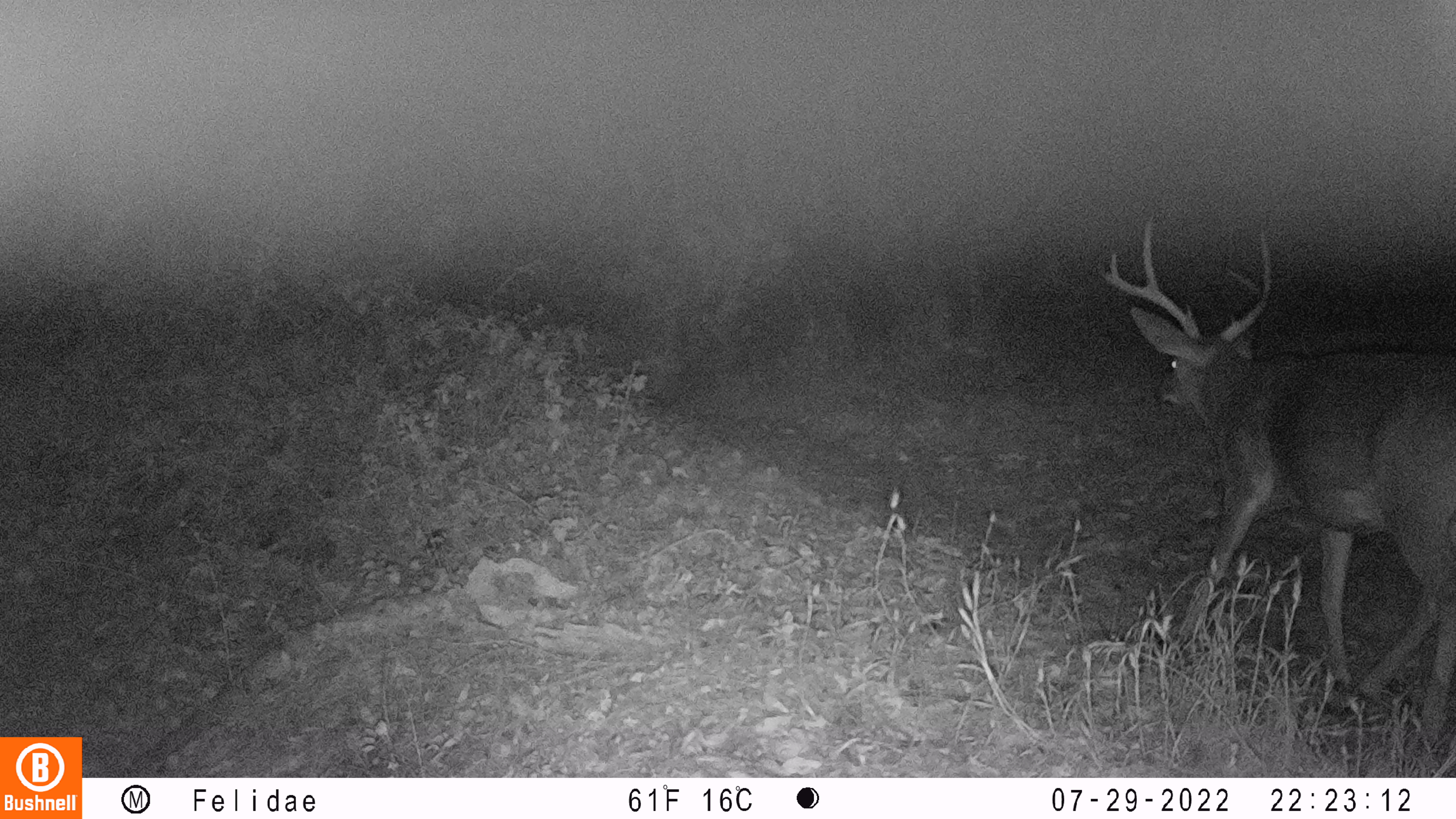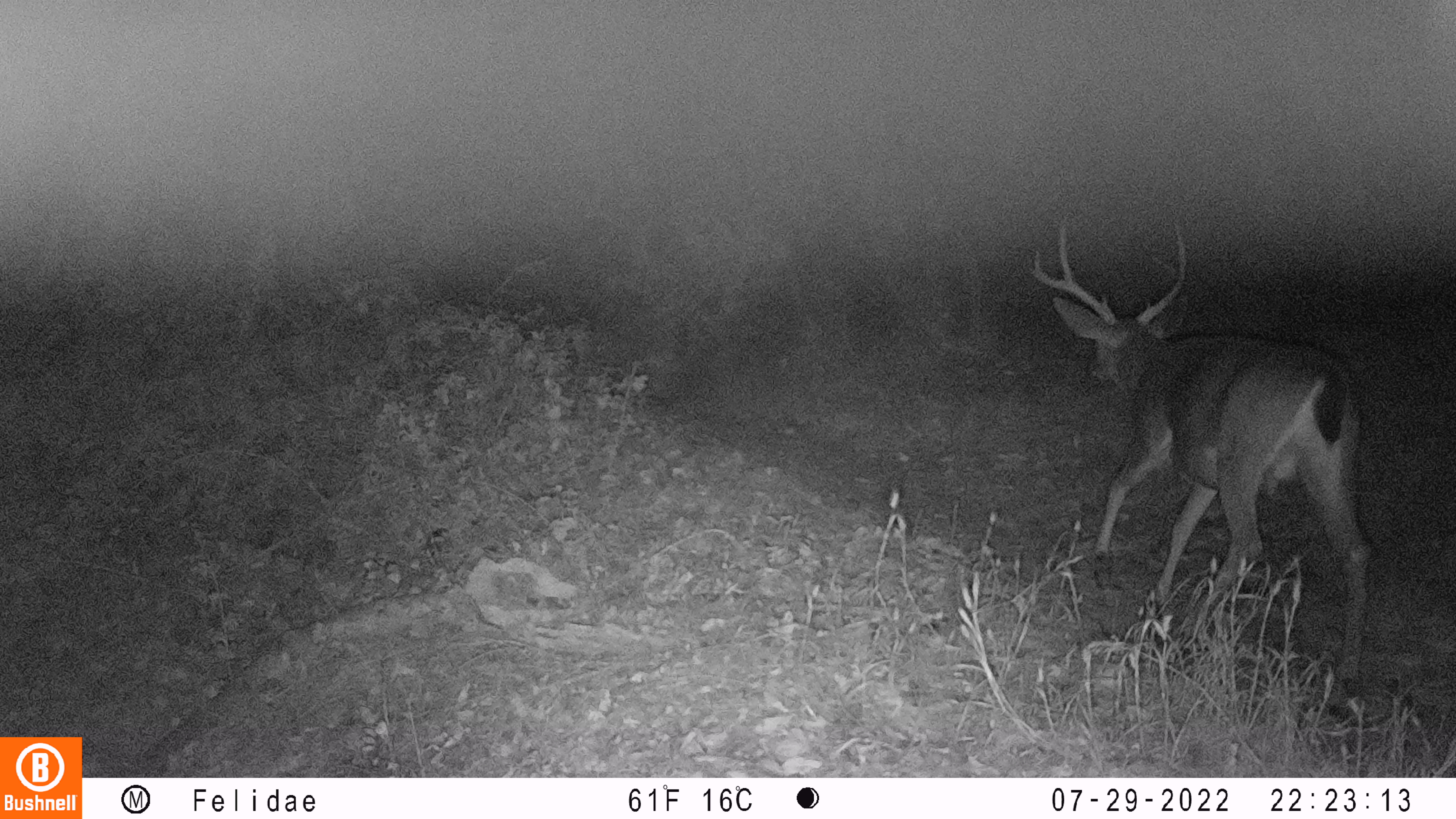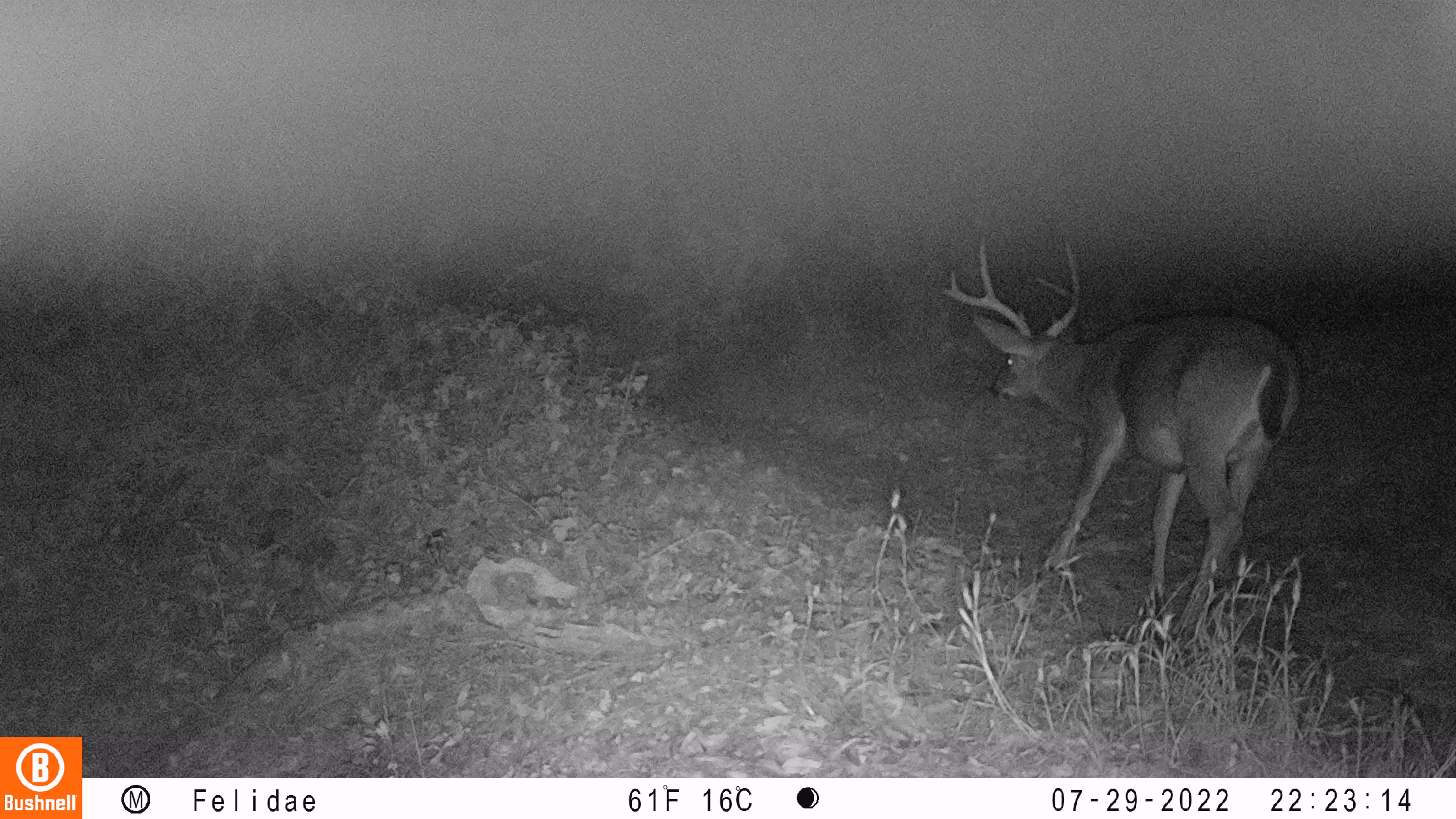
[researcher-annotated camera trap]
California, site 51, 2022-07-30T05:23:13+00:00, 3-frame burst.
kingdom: Animalia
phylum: Chordata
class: Mammalia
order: Artiodactyla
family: Cervidae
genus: Odocoileus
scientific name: Odocoileus hemionus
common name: mule deer